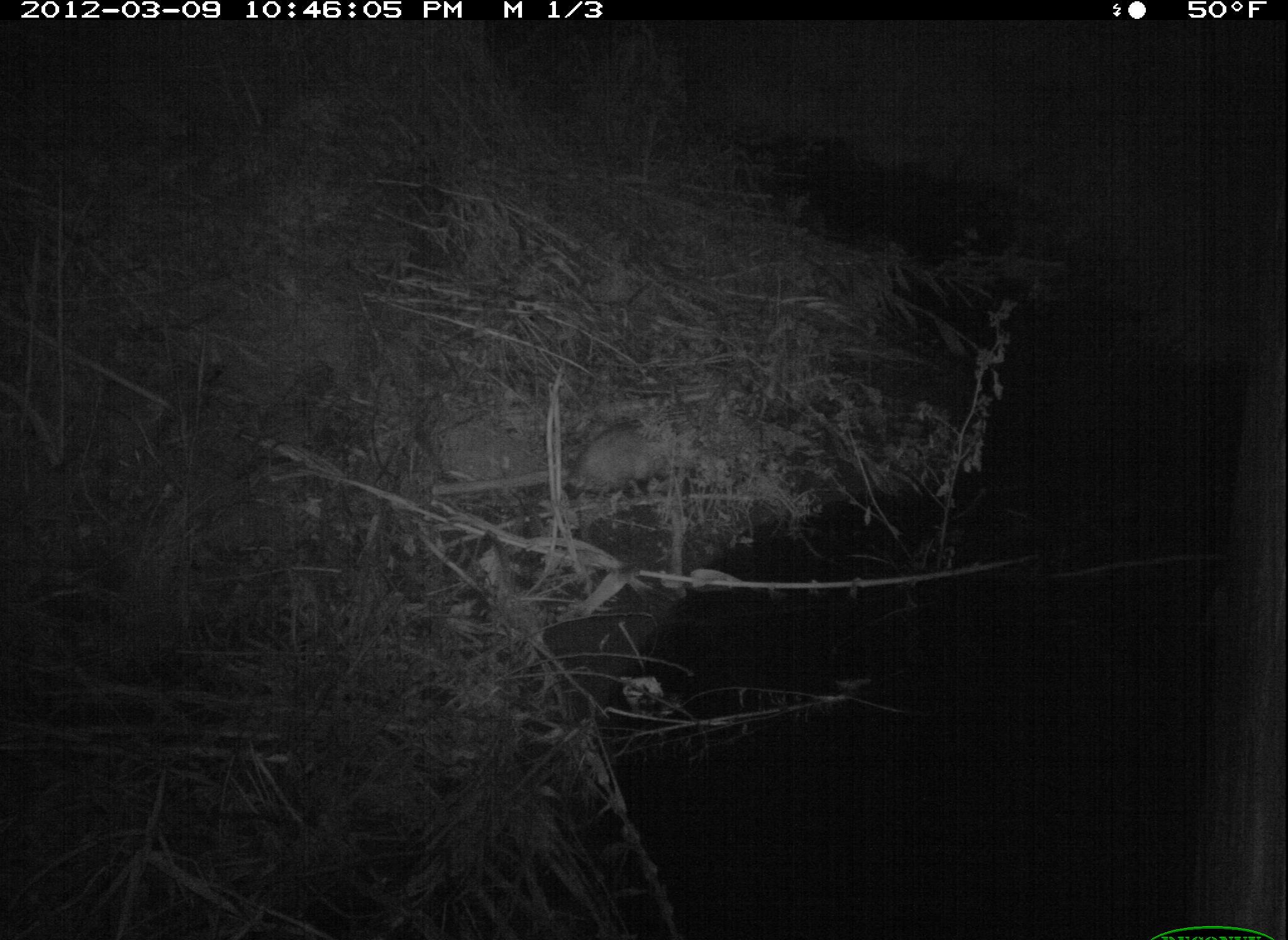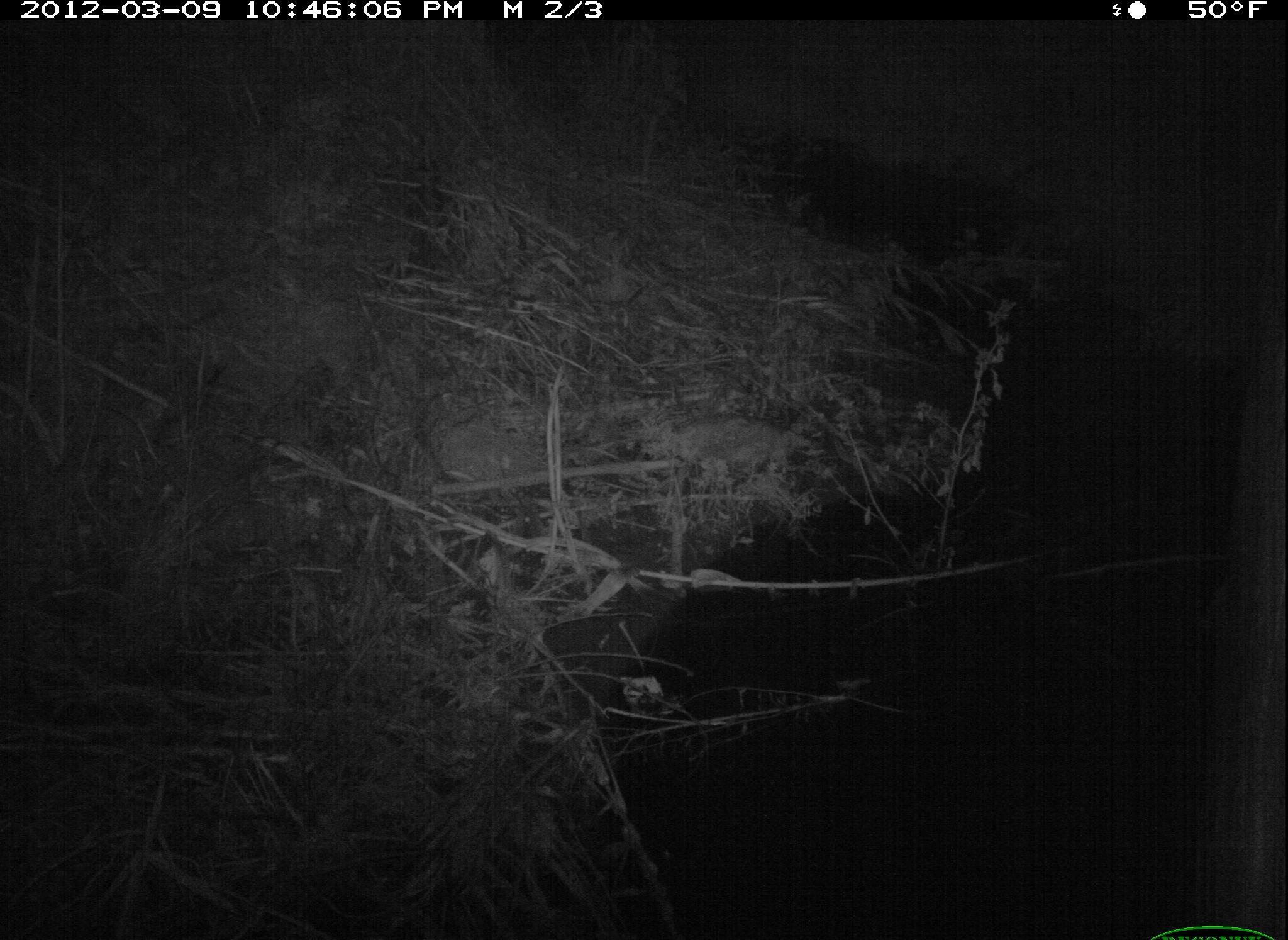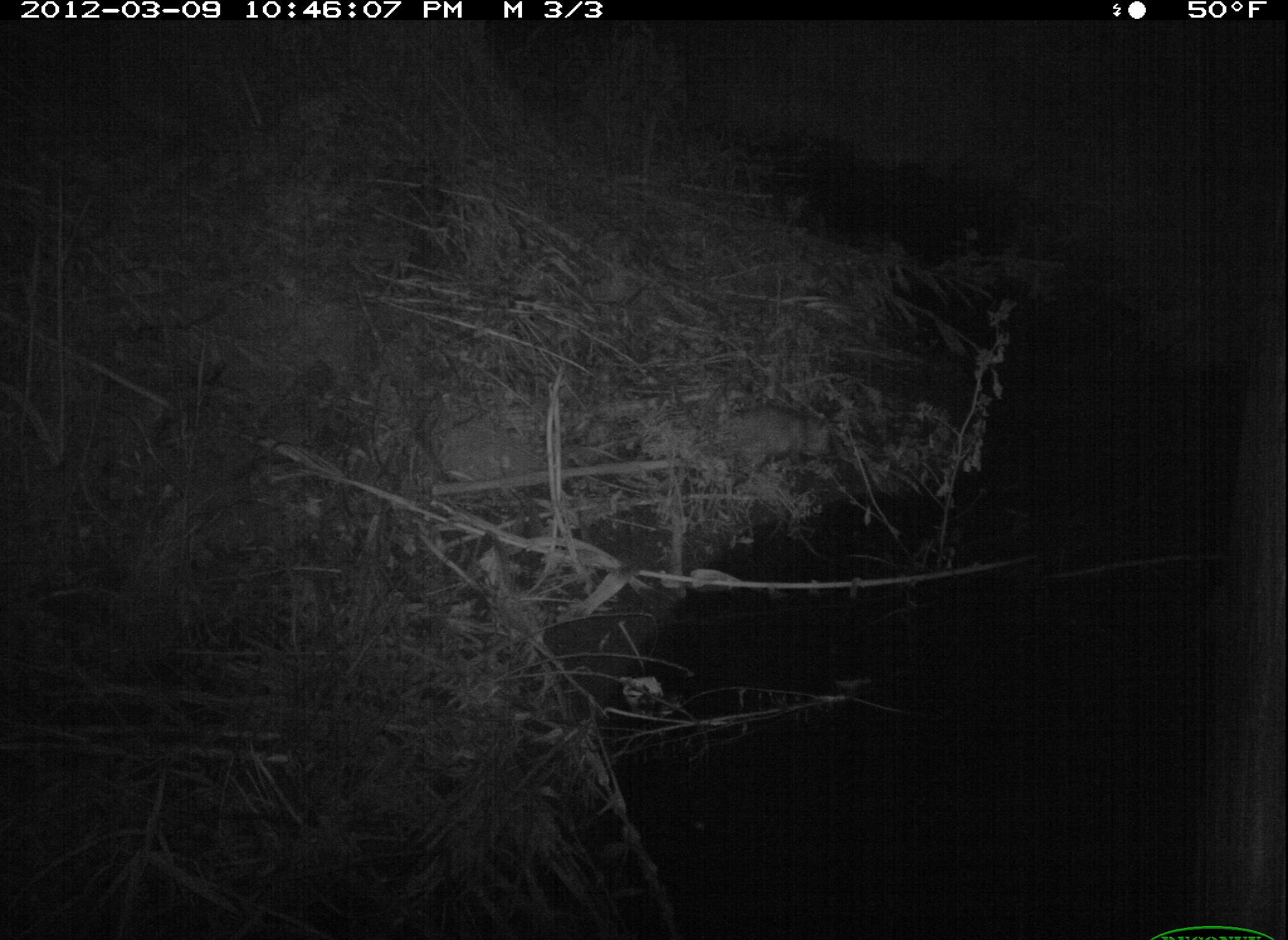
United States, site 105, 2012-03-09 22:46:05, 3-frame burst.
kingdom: Animalia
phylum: Chordata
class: Mammalia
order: Didelphimorphia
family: Didelphidae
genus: Didelphis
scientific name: Didelphis virginiana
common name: virginia opossum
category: opossum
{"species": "opossum (virginia opossum) (Didelphis virginiana)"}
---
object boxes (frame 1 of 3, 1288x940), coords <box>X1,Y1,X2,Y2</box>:
opossum: <box>535,412,731,512</box>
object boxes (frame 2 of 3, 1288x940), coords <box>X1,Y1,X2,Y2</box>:
opossum: <box>639,409,819,496</box>